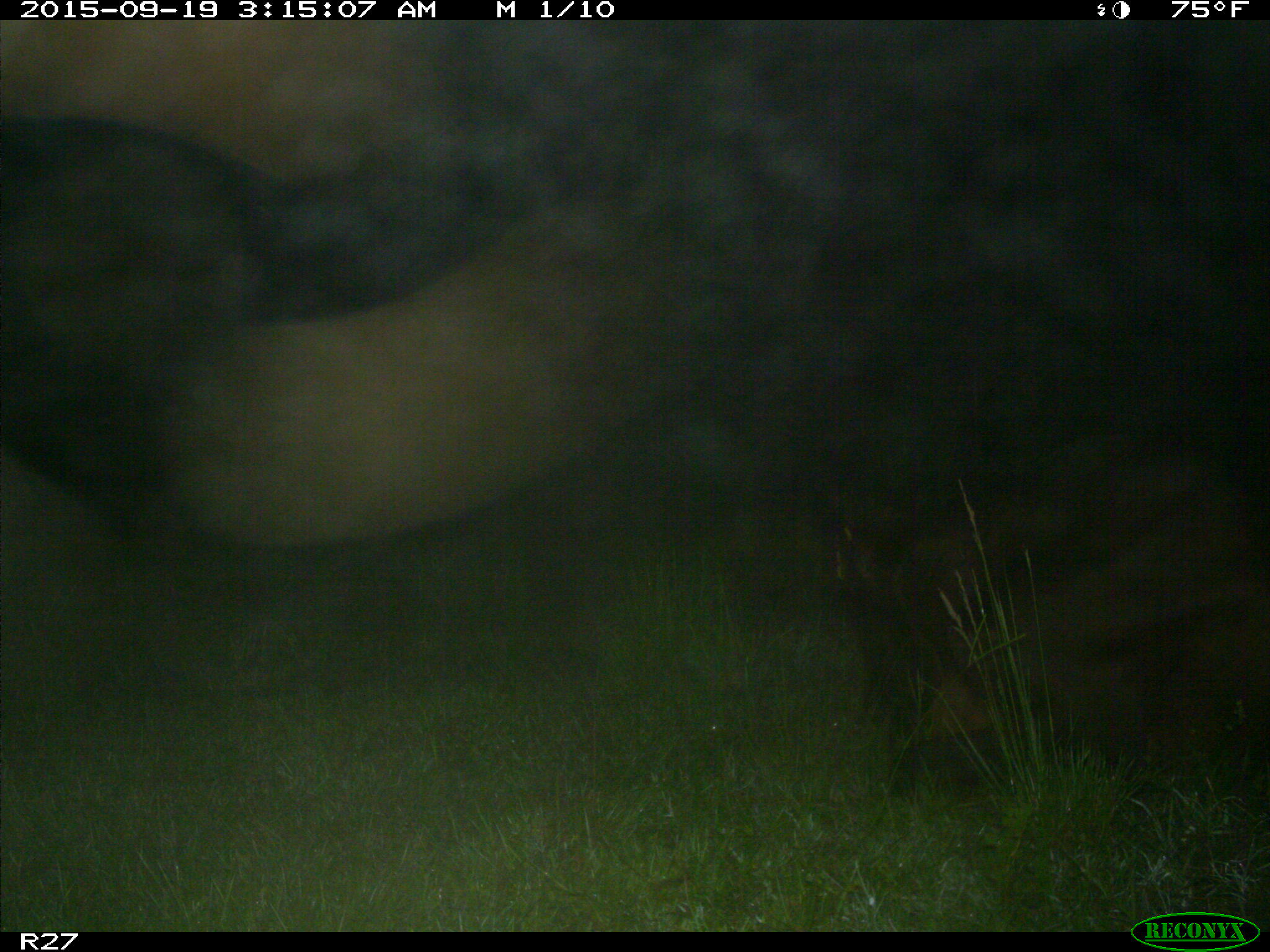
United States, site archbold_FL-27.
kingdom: Animalia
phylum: Chordata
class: Mammalia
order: Artiodactyla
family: Bovidae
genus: Bos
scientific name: Bos taurus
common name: domestic cow